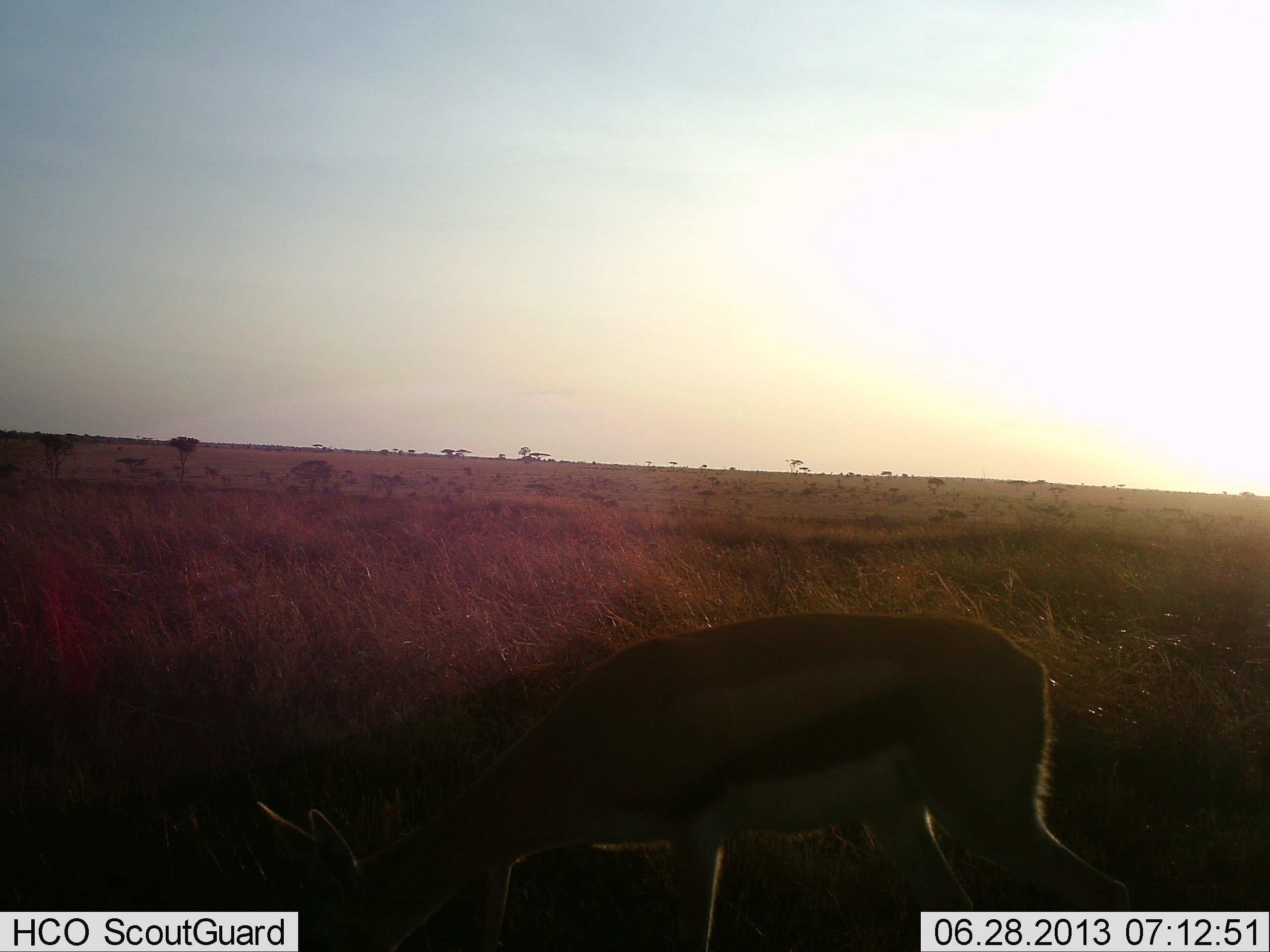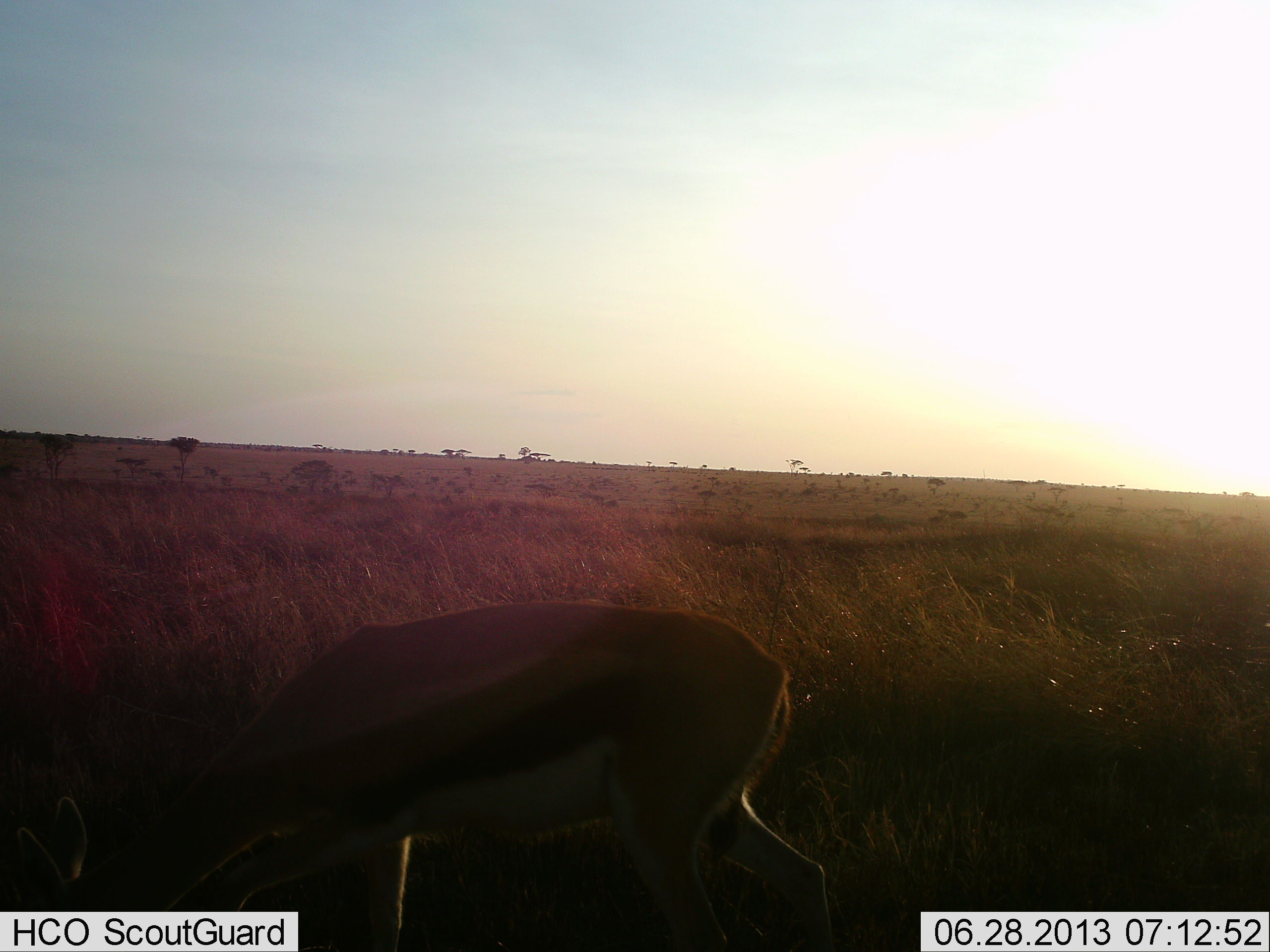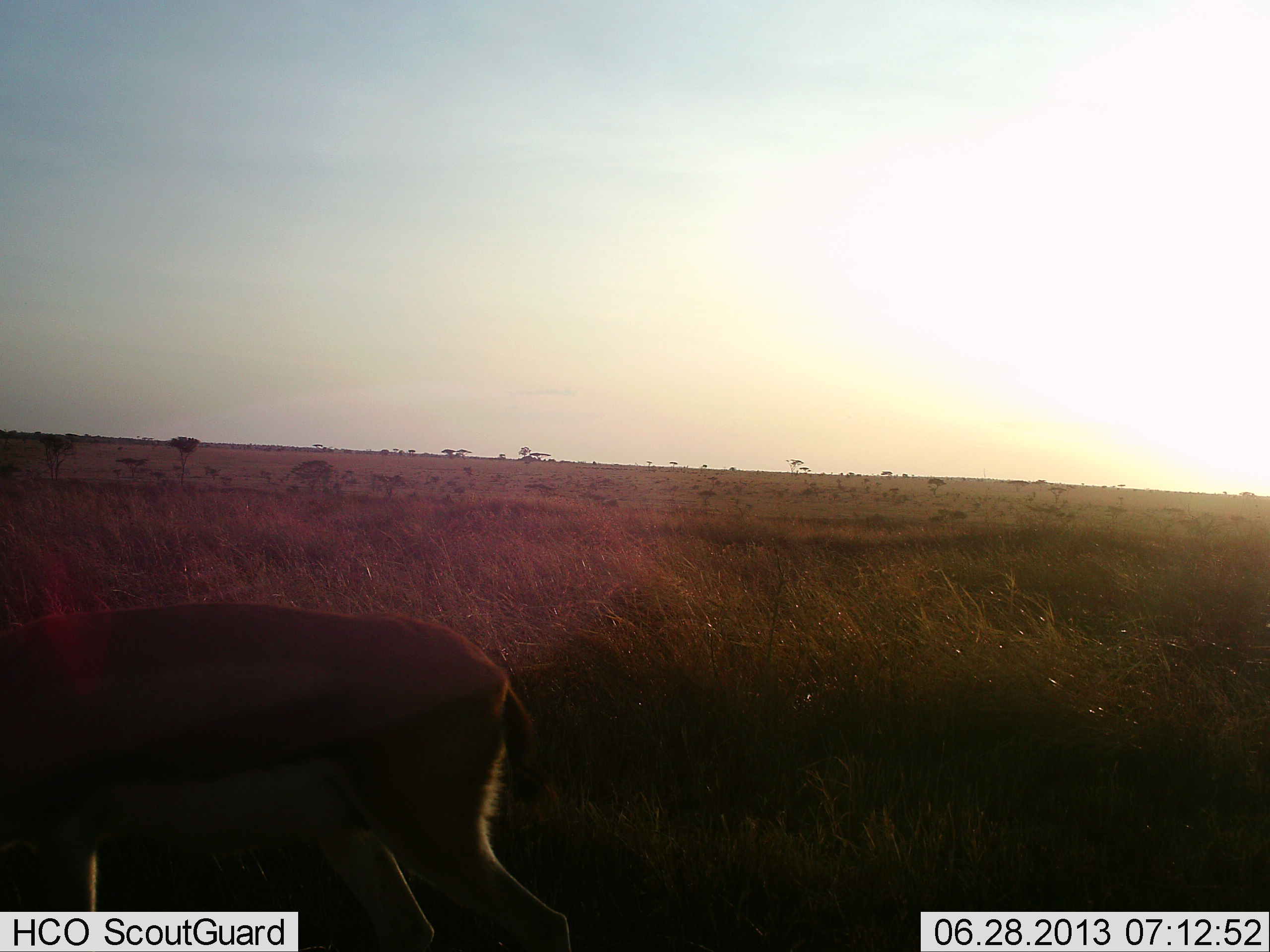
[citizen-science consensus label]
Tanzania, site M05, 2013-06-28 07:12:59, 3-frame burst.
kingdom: Animalia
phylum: Chordata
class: Mammalia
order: Artiodactyla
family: Bovidae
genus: Eudorcas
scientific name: Eudorcas thomsonii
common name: thomson's gazelle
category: gazellethomsons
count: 1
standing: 14%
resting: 0%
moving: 52%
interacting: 0%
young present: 5%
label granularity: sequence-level